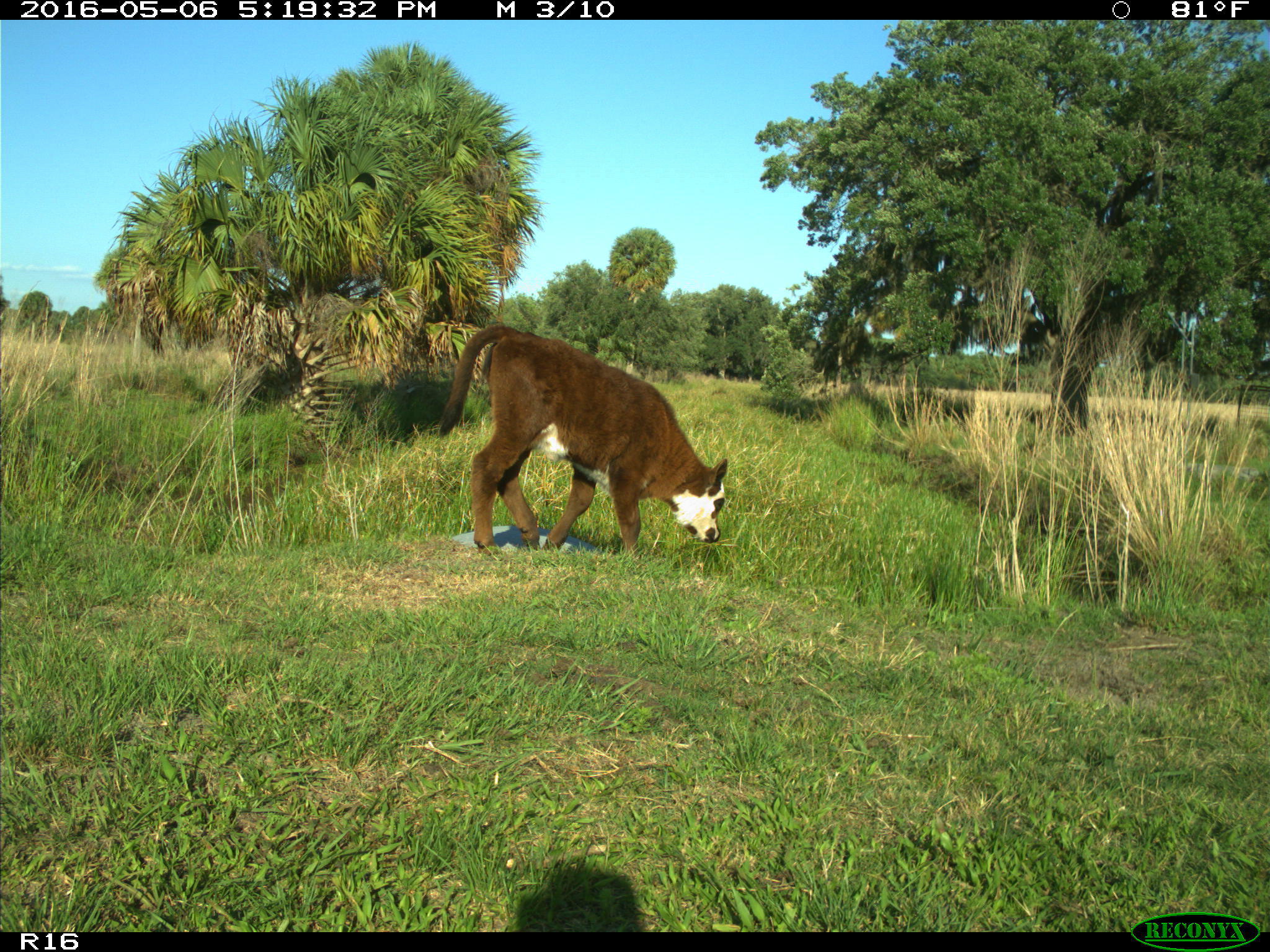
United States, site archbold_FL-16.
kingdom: Animalia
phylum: Chordata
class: Mammalia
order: Artiodactyla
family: Bovidae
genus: Bos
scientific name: Bos taurus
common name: domestic cow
Bos taurus (domestic cow).